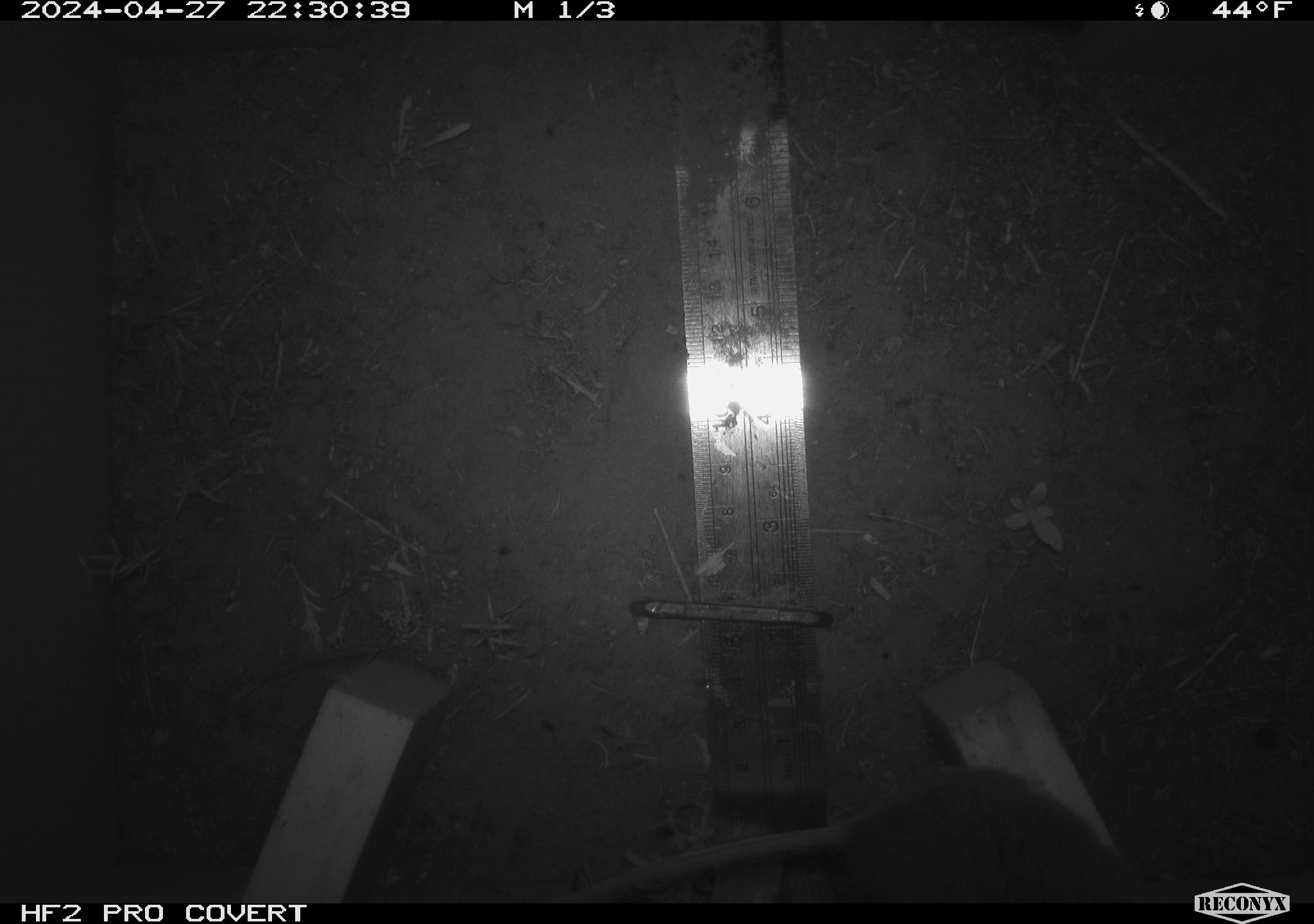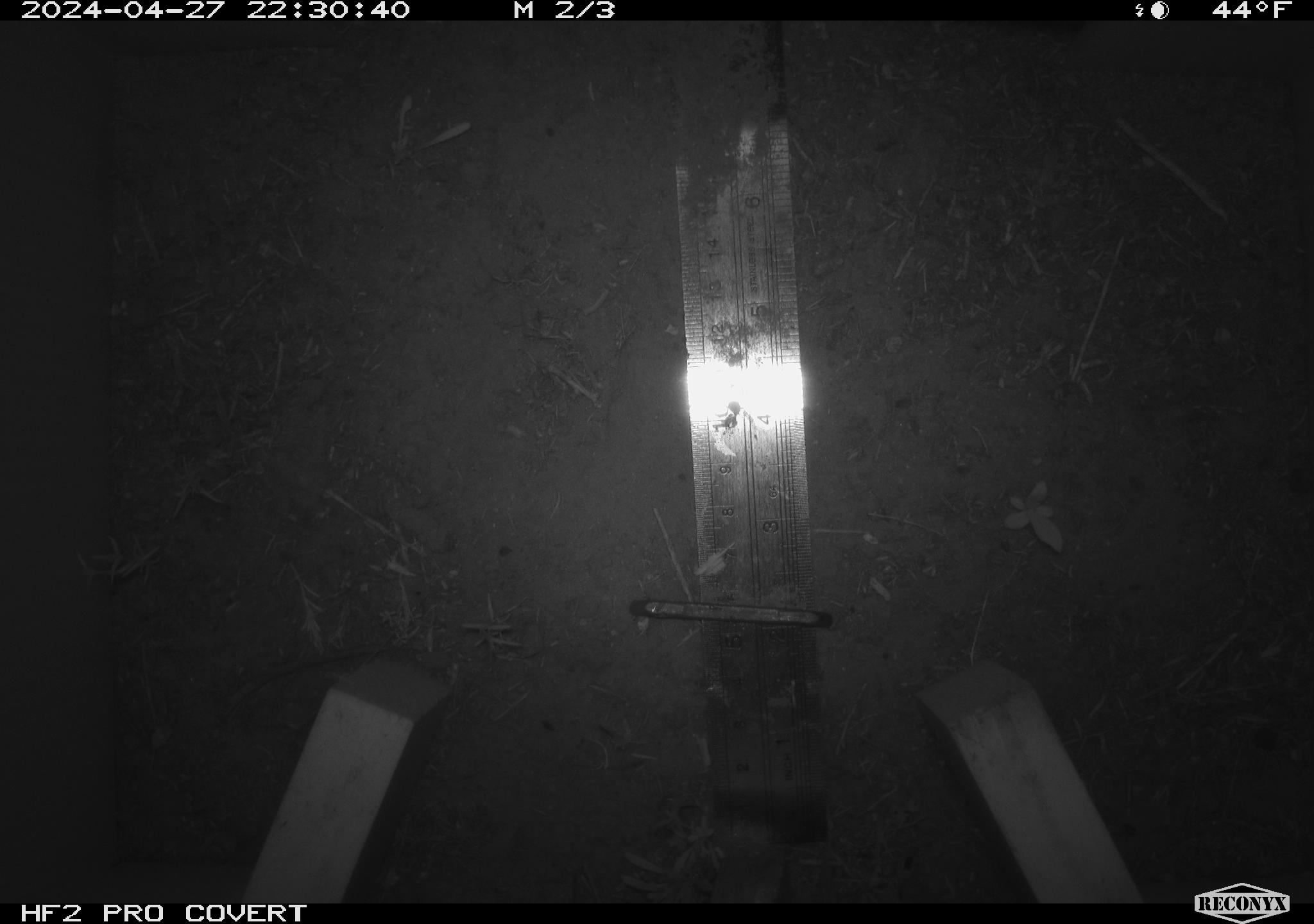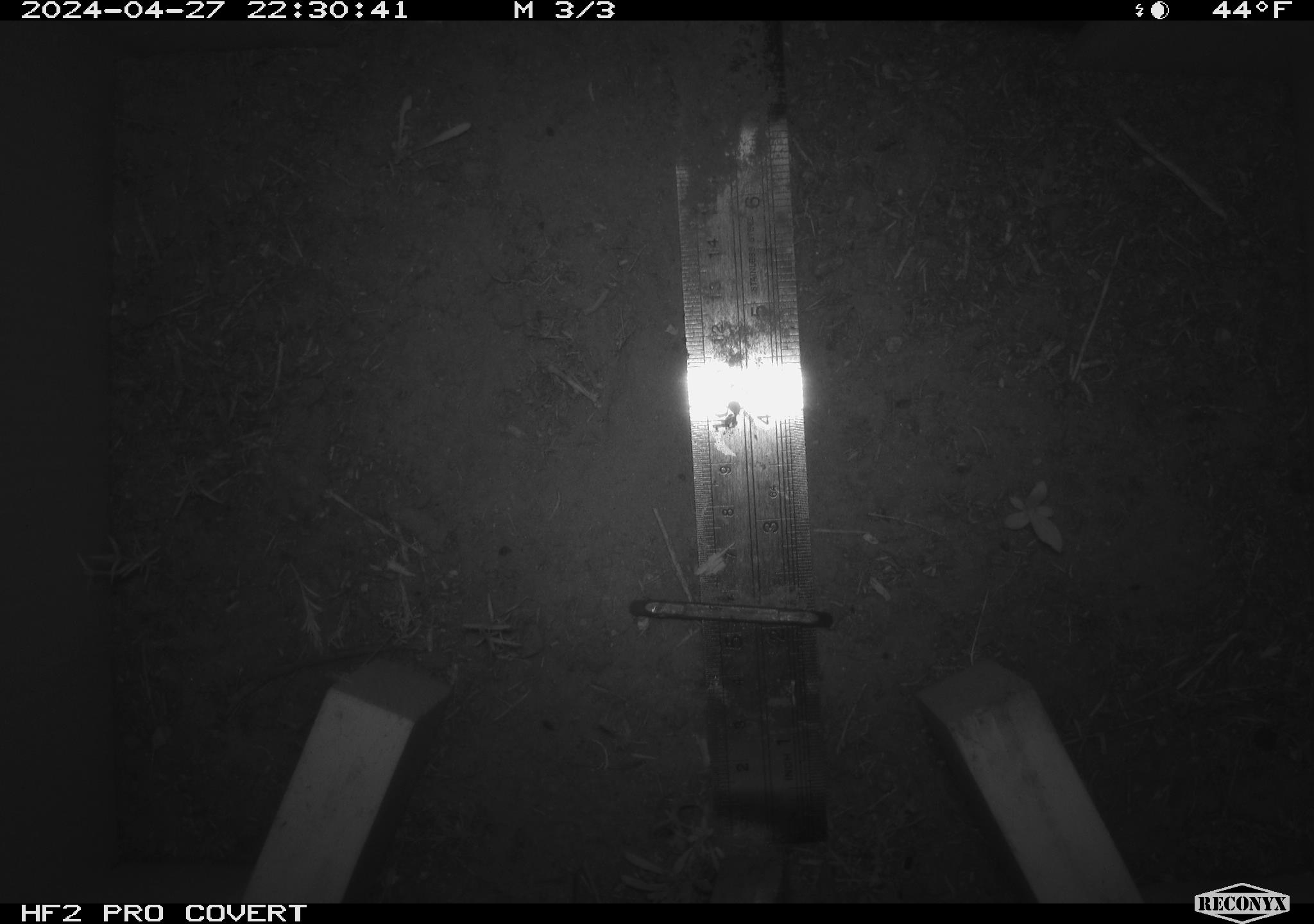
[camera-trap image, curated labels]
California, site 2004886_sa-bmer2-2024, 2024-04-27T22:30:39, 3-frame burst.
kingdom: Animalia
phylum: Chordata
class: Mammalia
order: Rodentia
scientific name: Rodentia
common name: mouse species